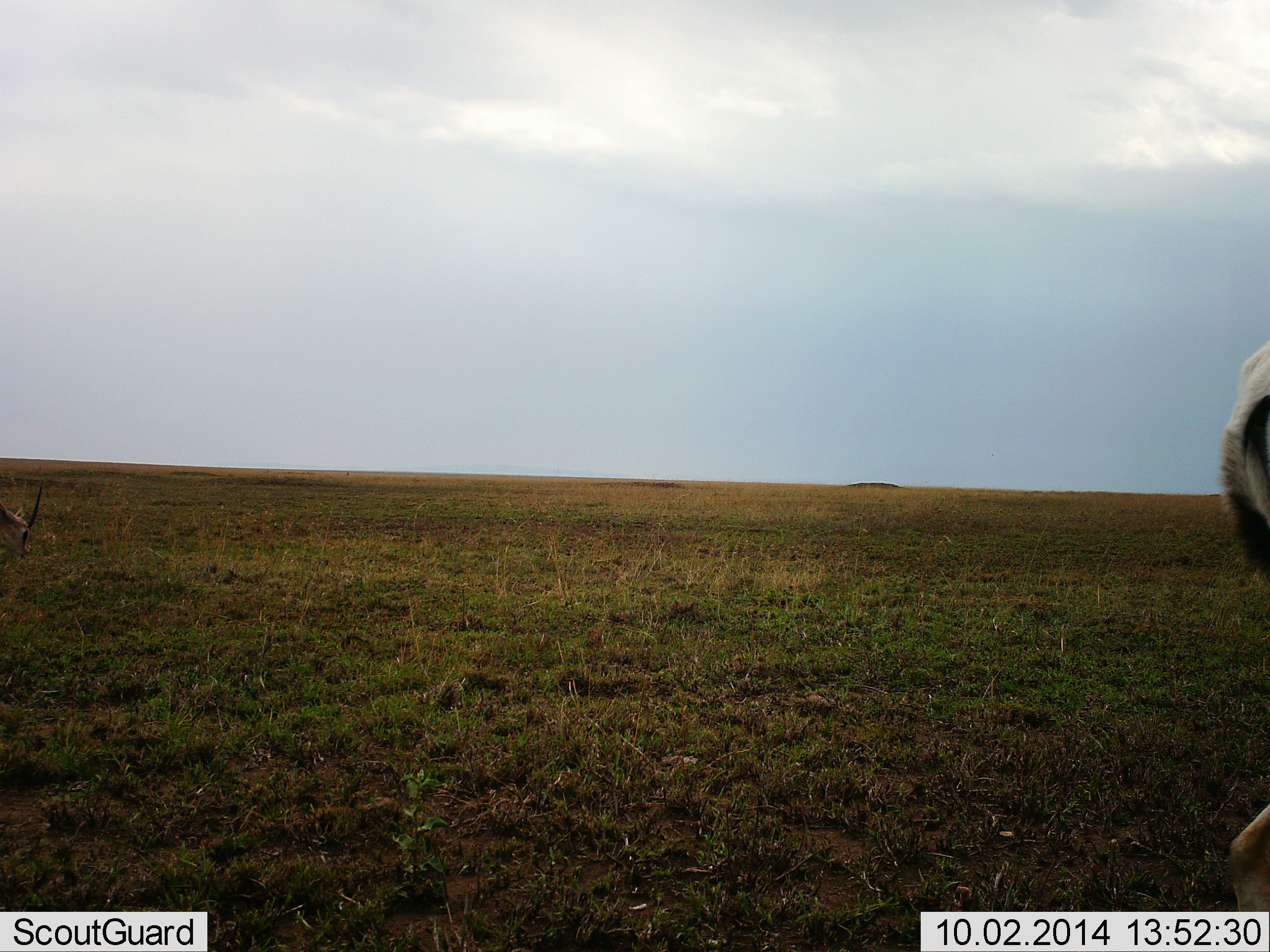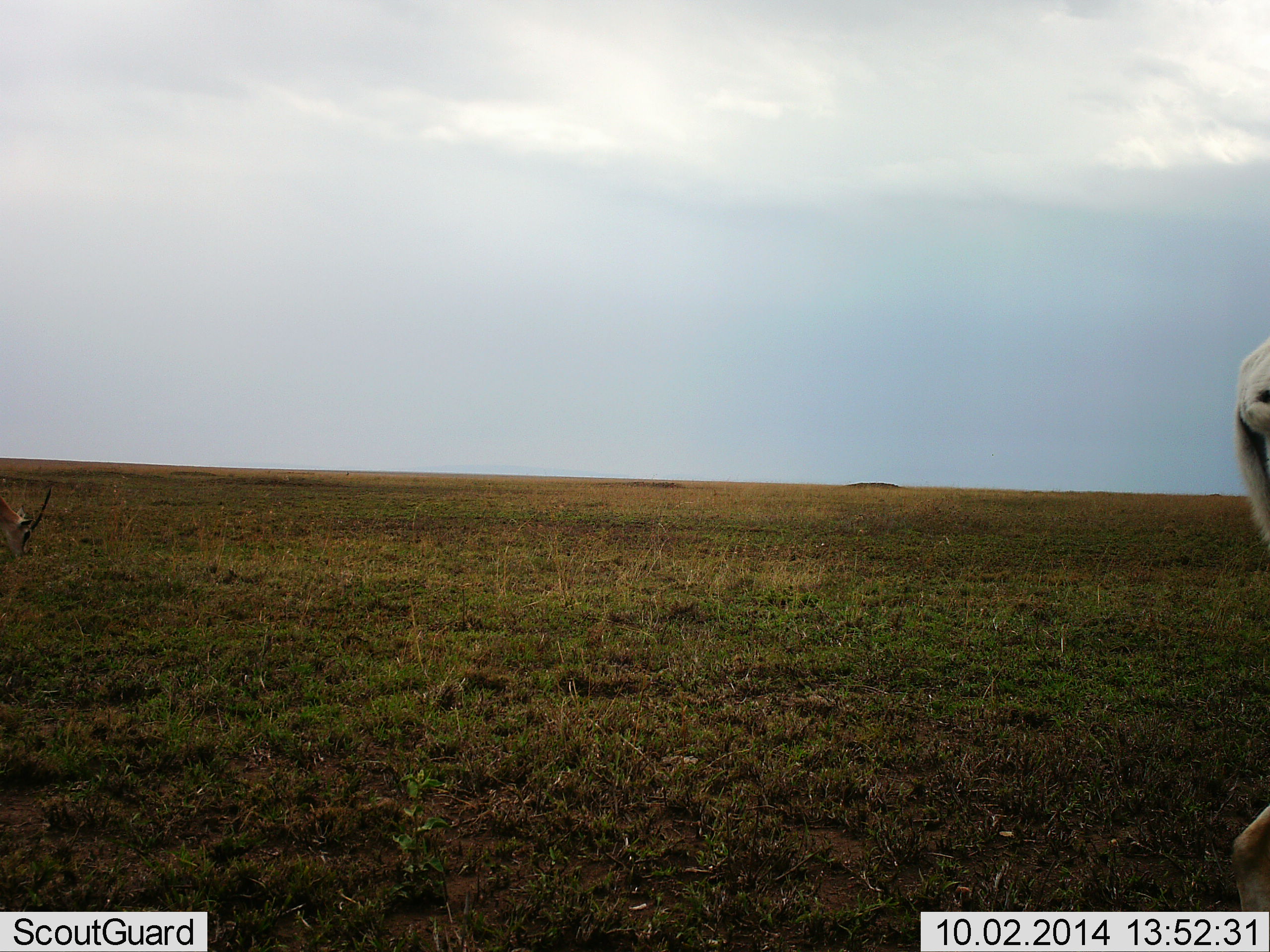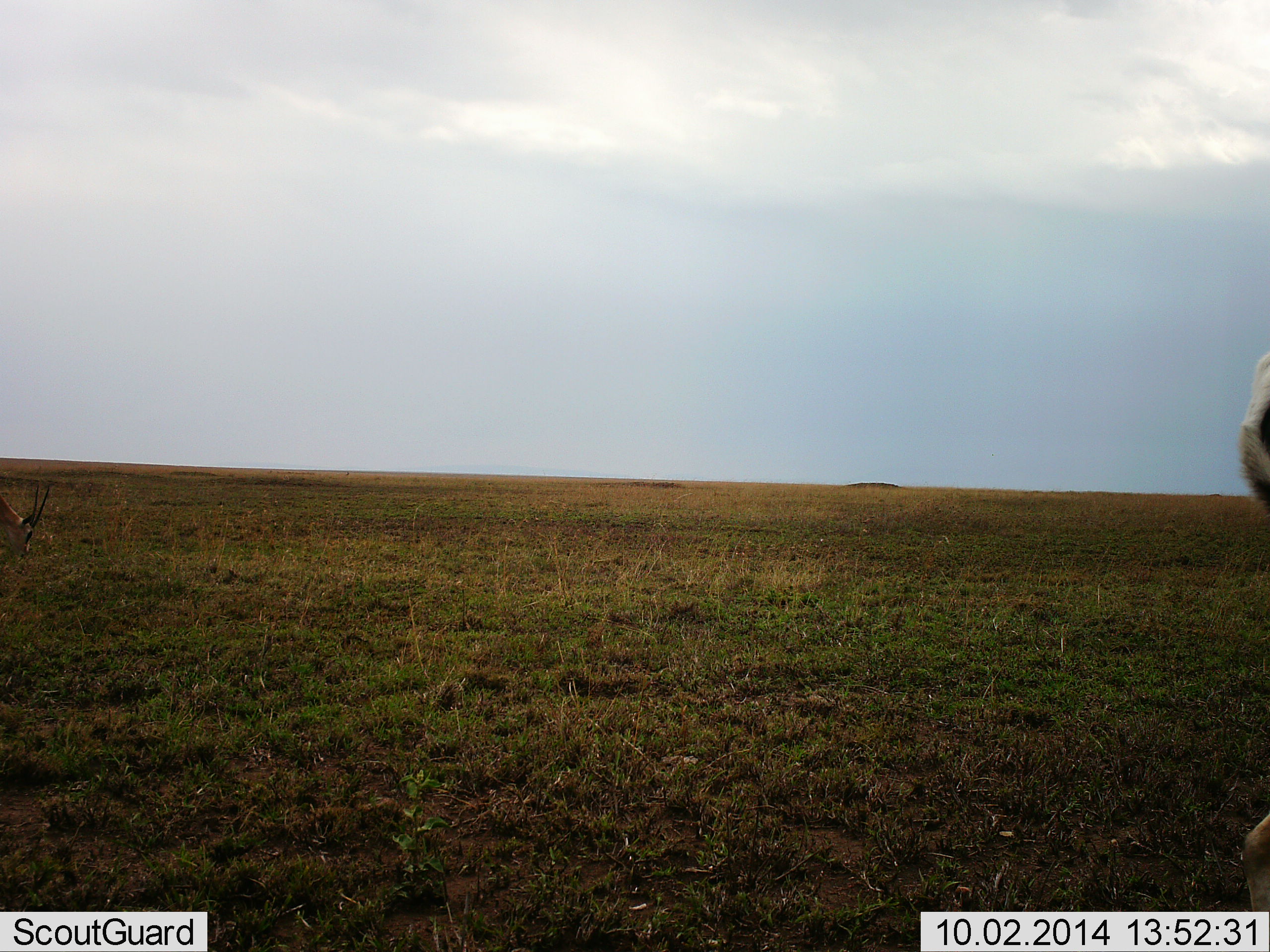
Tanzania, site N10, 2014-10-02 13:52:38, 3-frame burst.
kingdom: Animalia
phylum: Chordata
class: Mammalia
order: Artiodactyla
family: Bovidae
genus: Nanger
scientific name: Nanger granti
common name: grant's gazelle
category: gazellegrants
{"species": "gazellegrants (grant's gazelle) (Nanger granti)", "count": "2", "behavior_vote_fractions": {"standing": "62%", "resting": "0%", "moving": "12%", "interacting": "0%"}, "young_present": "0%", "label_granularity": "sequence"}